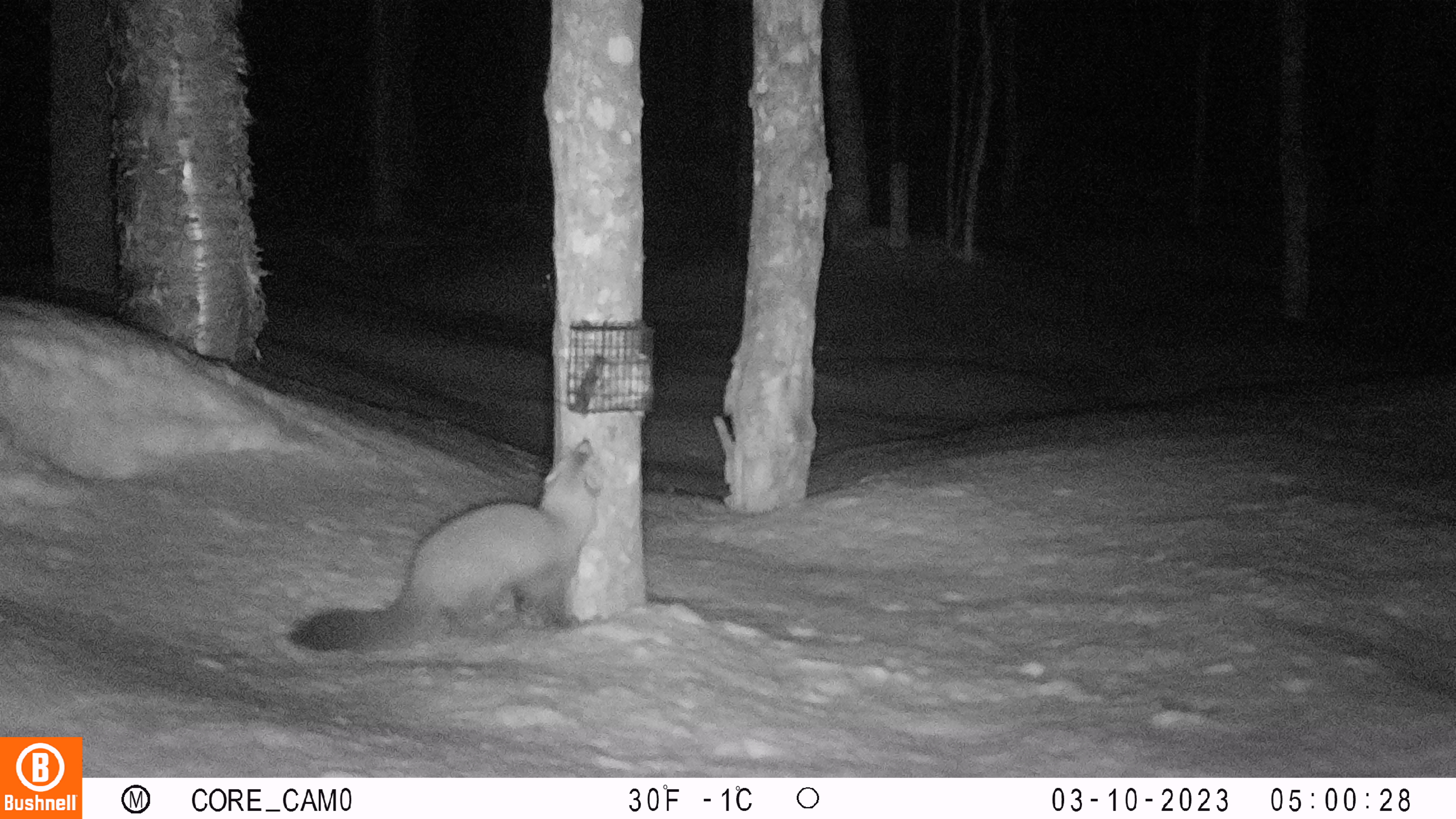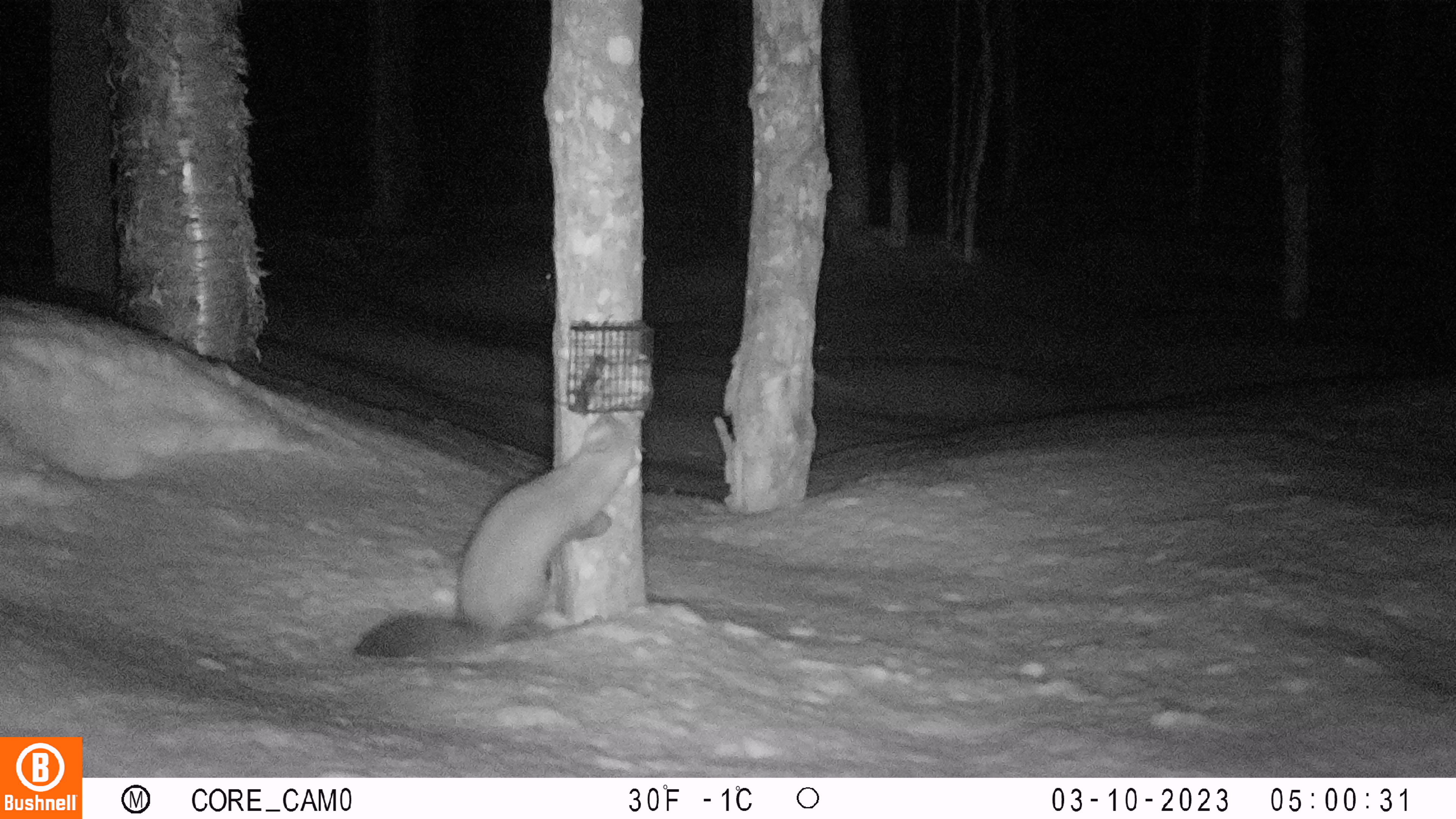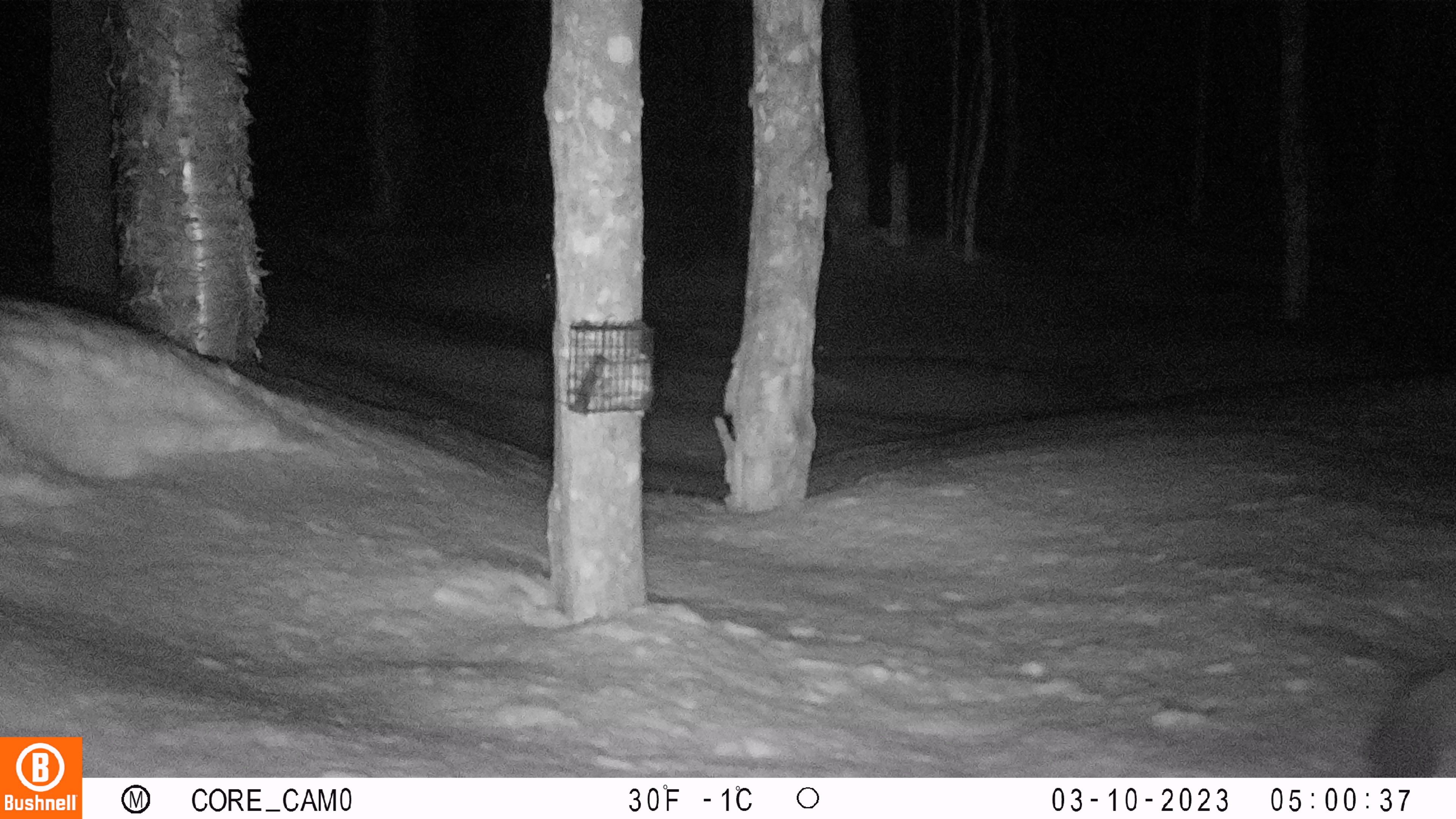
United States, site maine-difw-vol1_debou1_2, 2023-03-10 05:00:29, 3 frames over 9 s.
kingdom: Animalia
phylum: Chordata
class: Mammalia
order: Carnivora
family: Mustelidae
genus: Martes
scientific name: Martes americana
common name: american marten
American marten (Martes americana).